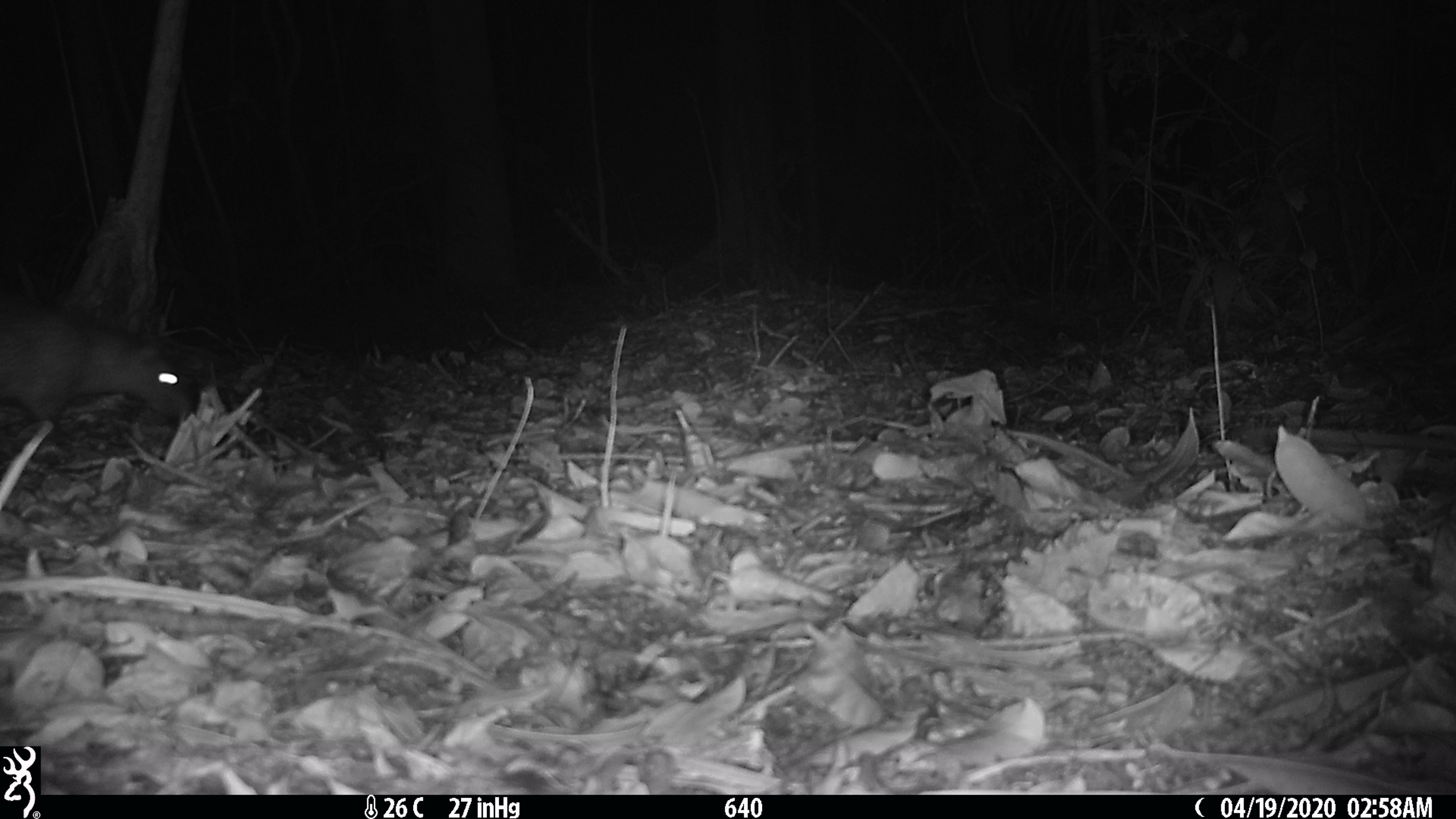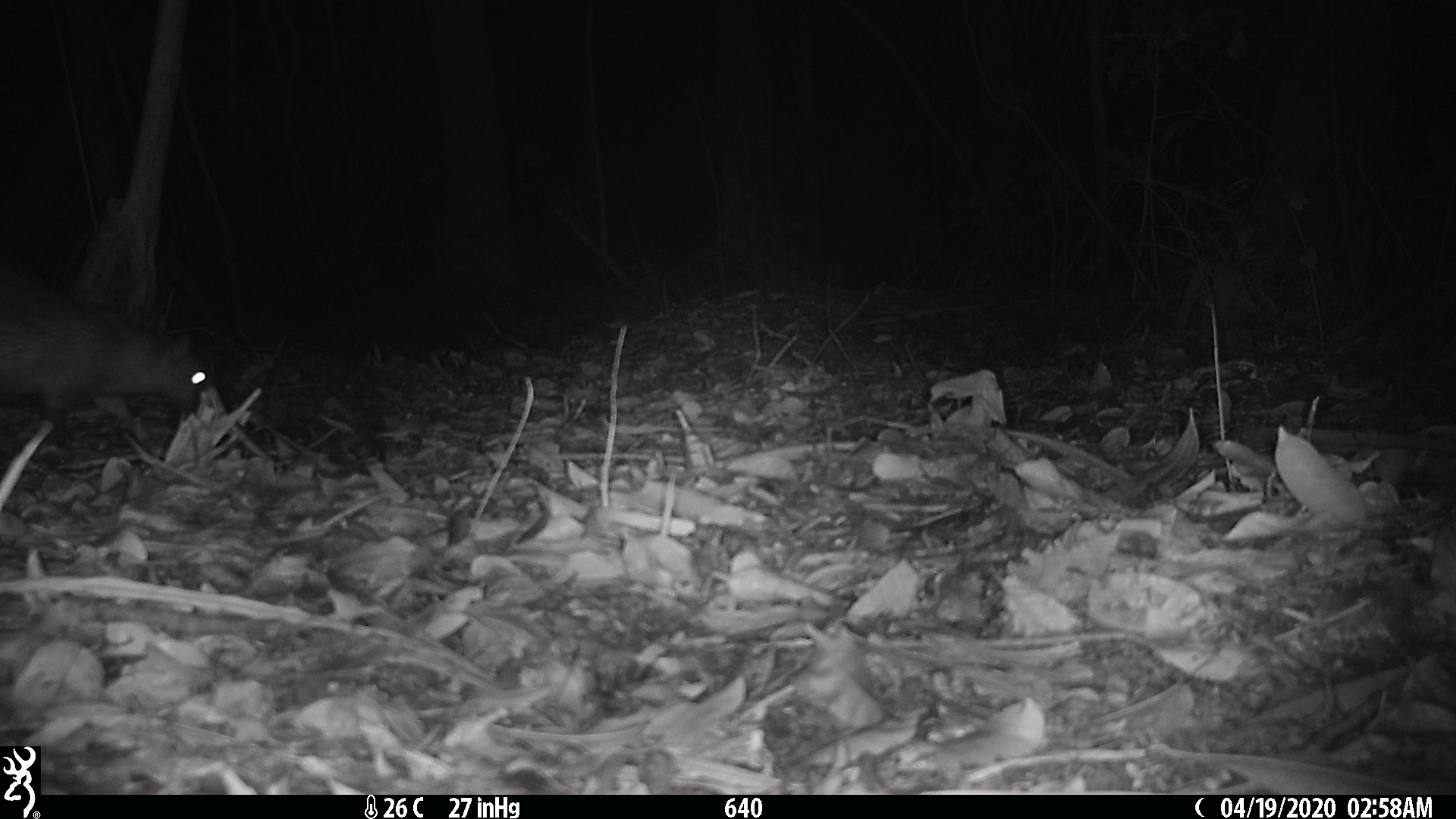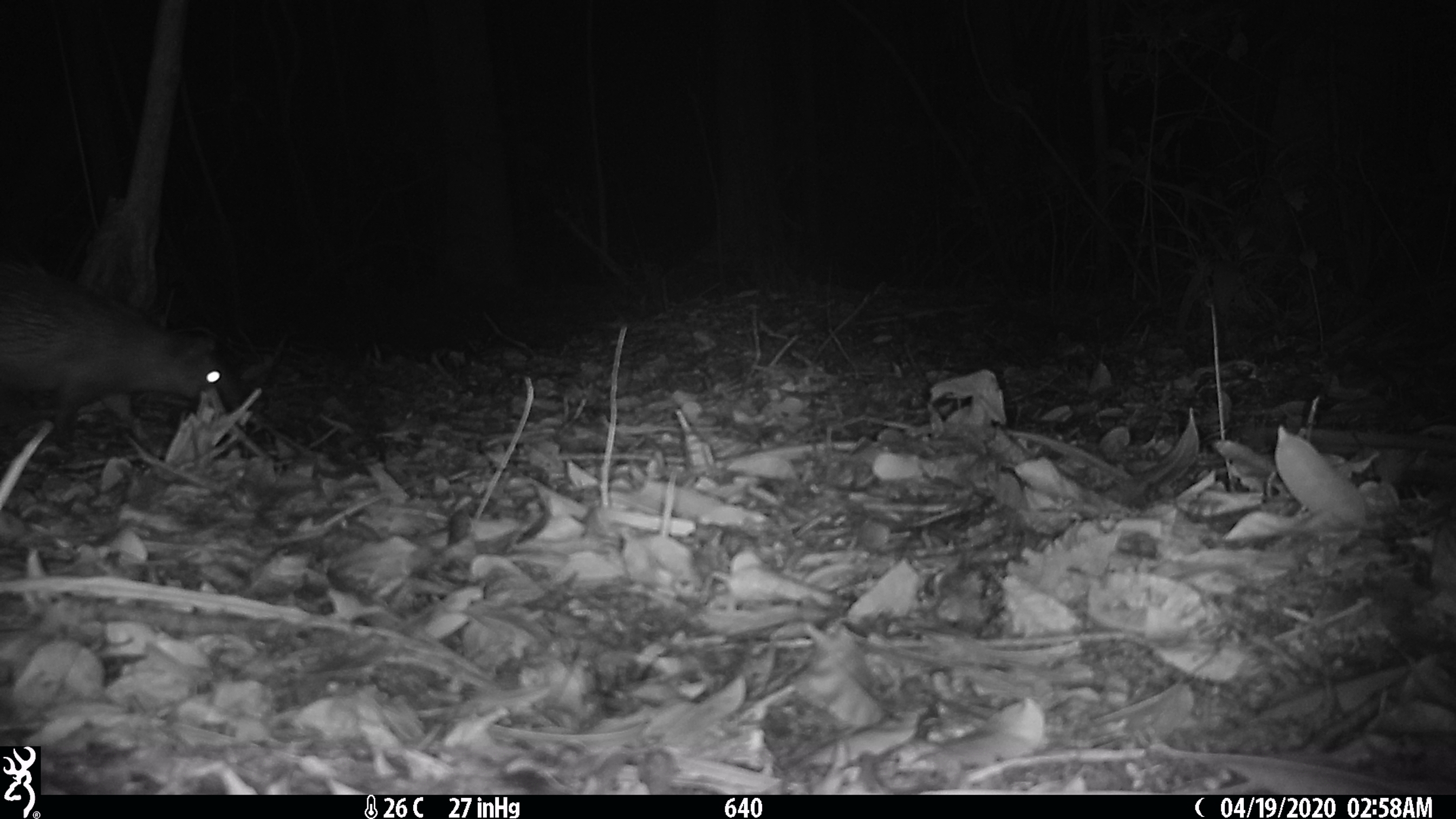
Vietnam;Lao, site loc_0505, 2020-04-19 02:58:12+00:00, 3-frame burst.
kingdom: Animalia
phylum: Chordata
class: Mammalia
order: Rodentia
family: Hystricidae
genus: Atherurus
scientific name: Atherurus macrourus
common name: asiatic brush-tailed porcupine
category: asiatic brush tailed porcupine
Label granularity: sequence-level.